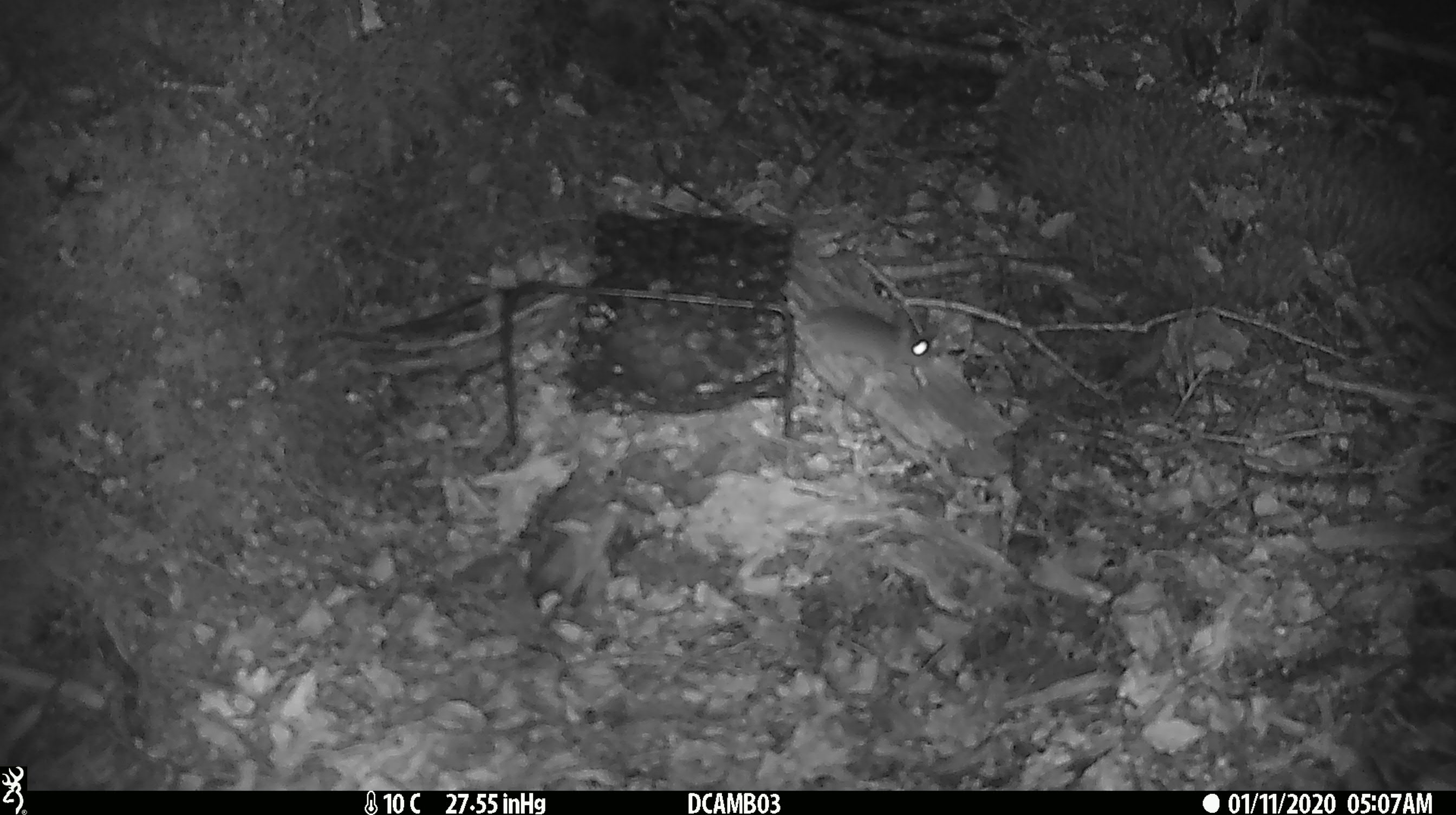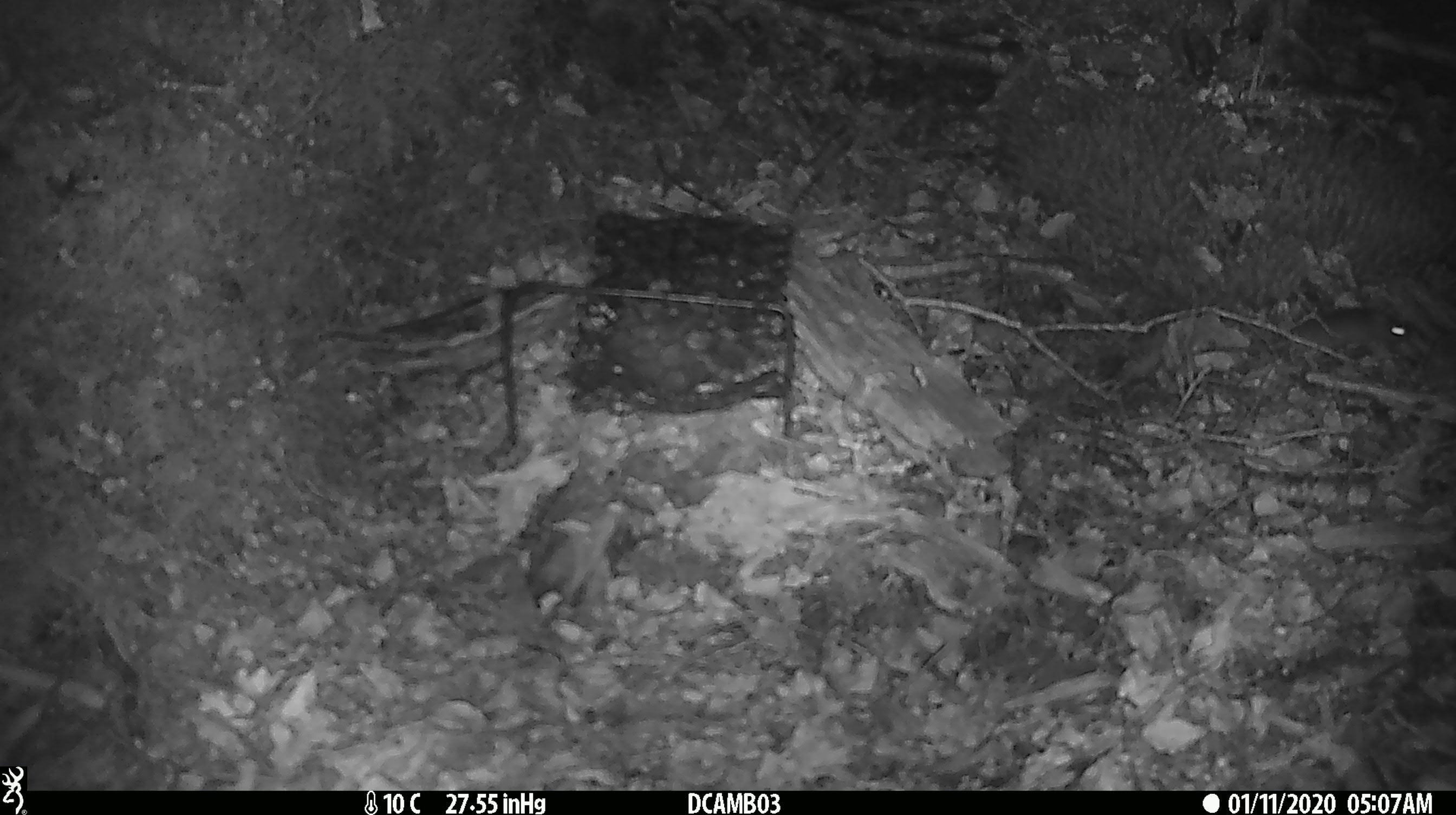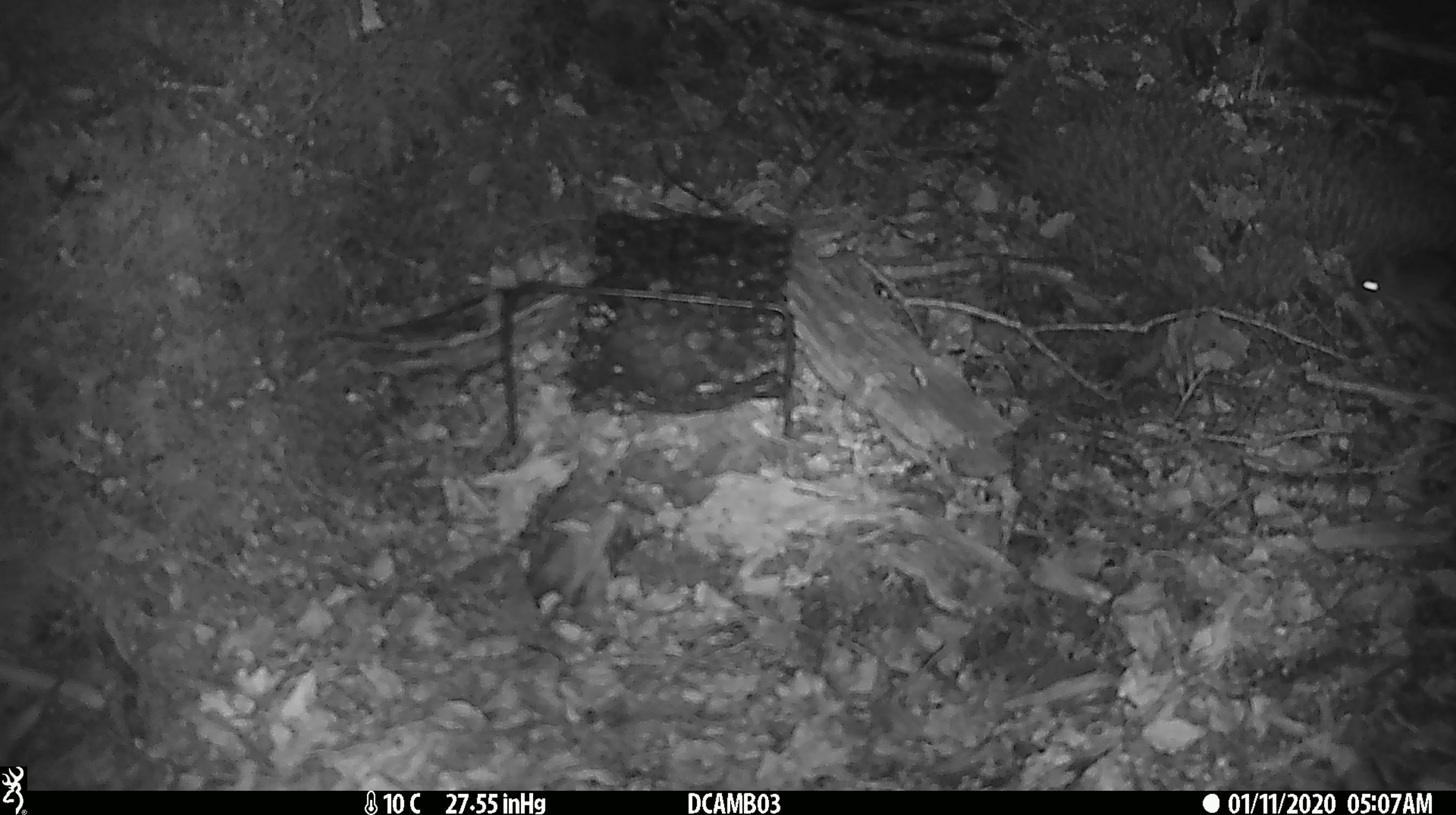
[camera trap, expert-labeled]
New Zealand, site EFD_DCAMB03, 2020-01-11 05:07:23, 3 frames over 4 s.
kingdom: Animalia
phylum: Chordata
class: Mammalia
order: Rodentia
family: Muridae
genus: Mus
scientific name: Mus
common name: mouse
Mouse (Mus).